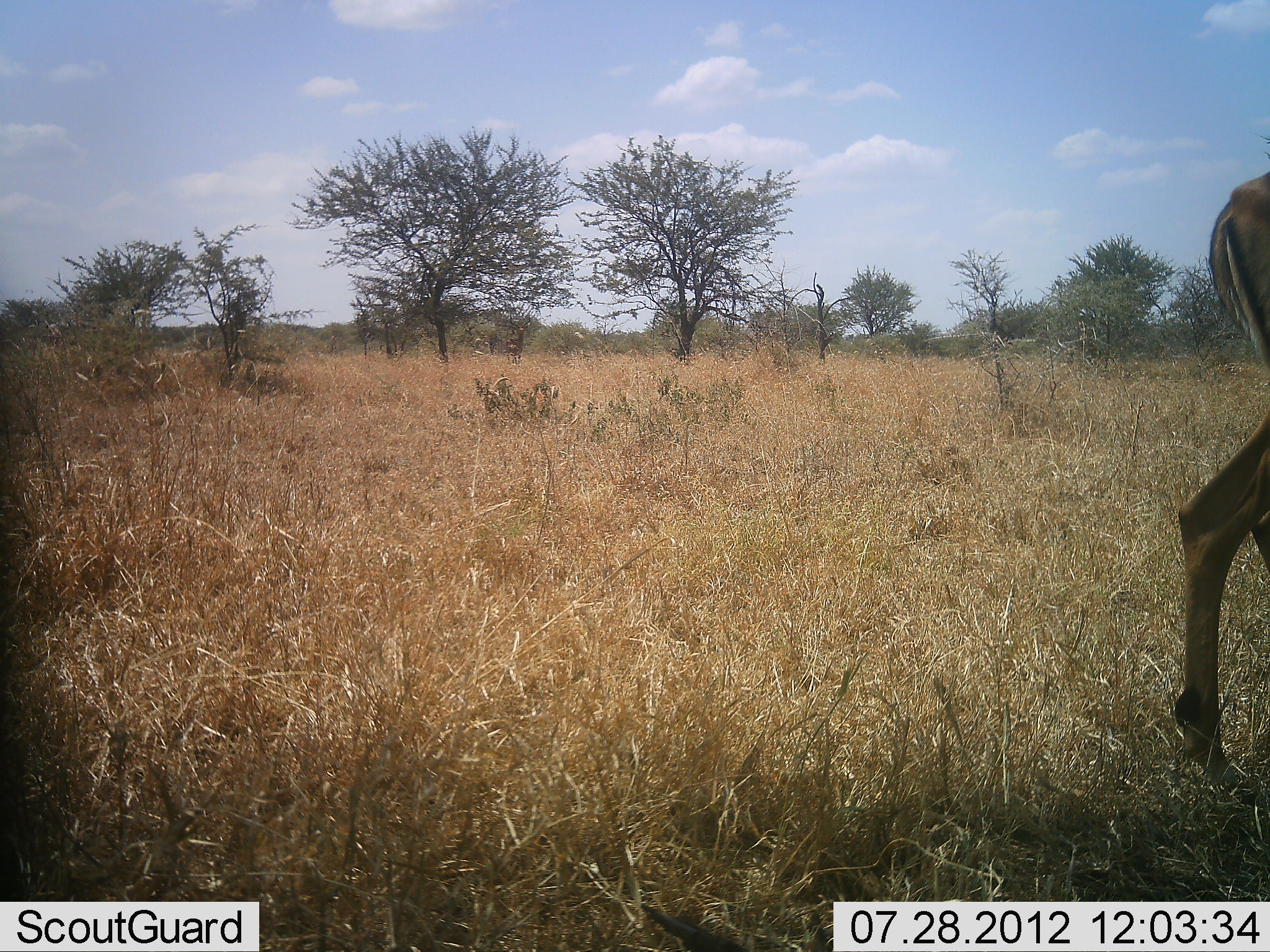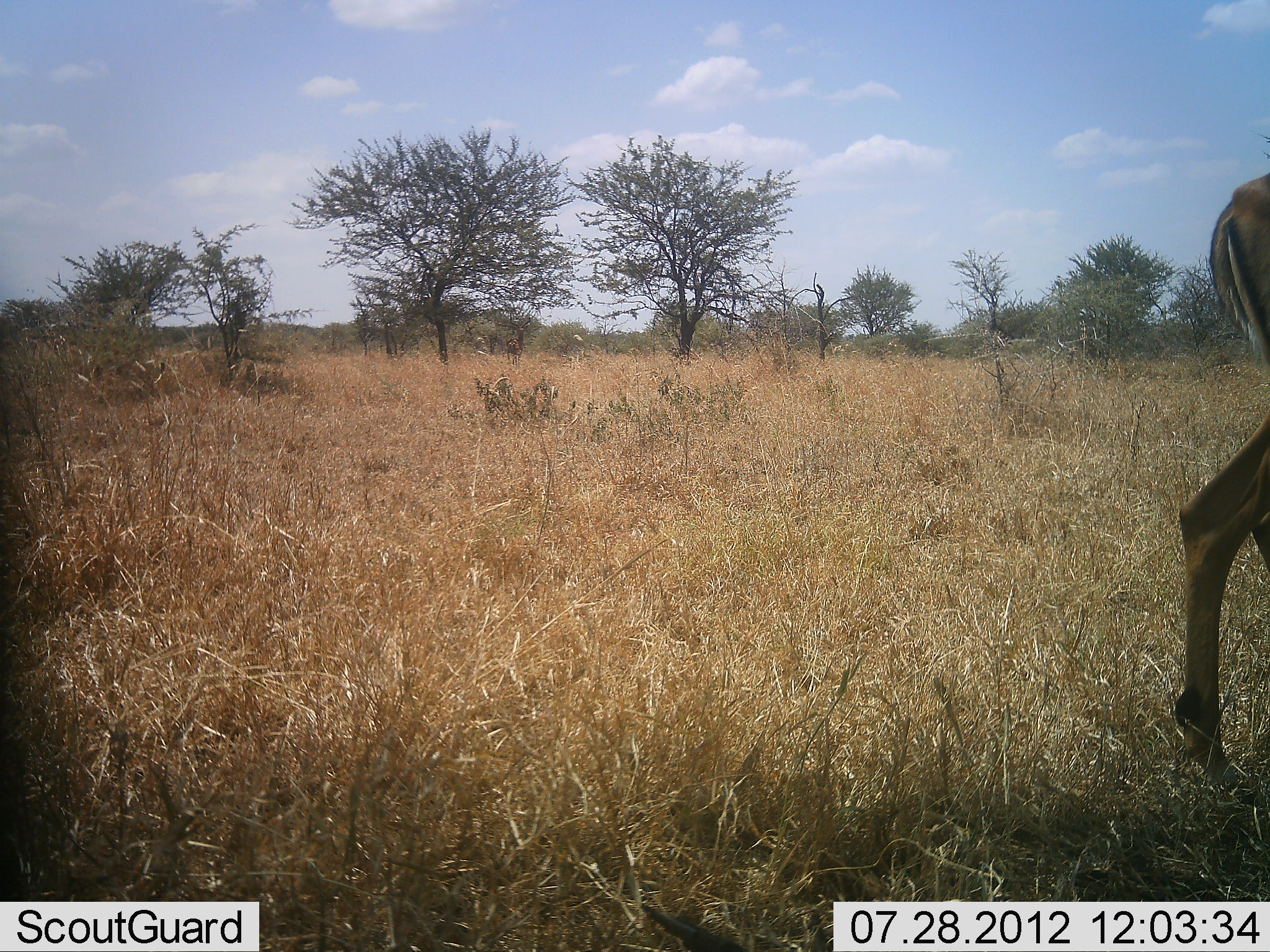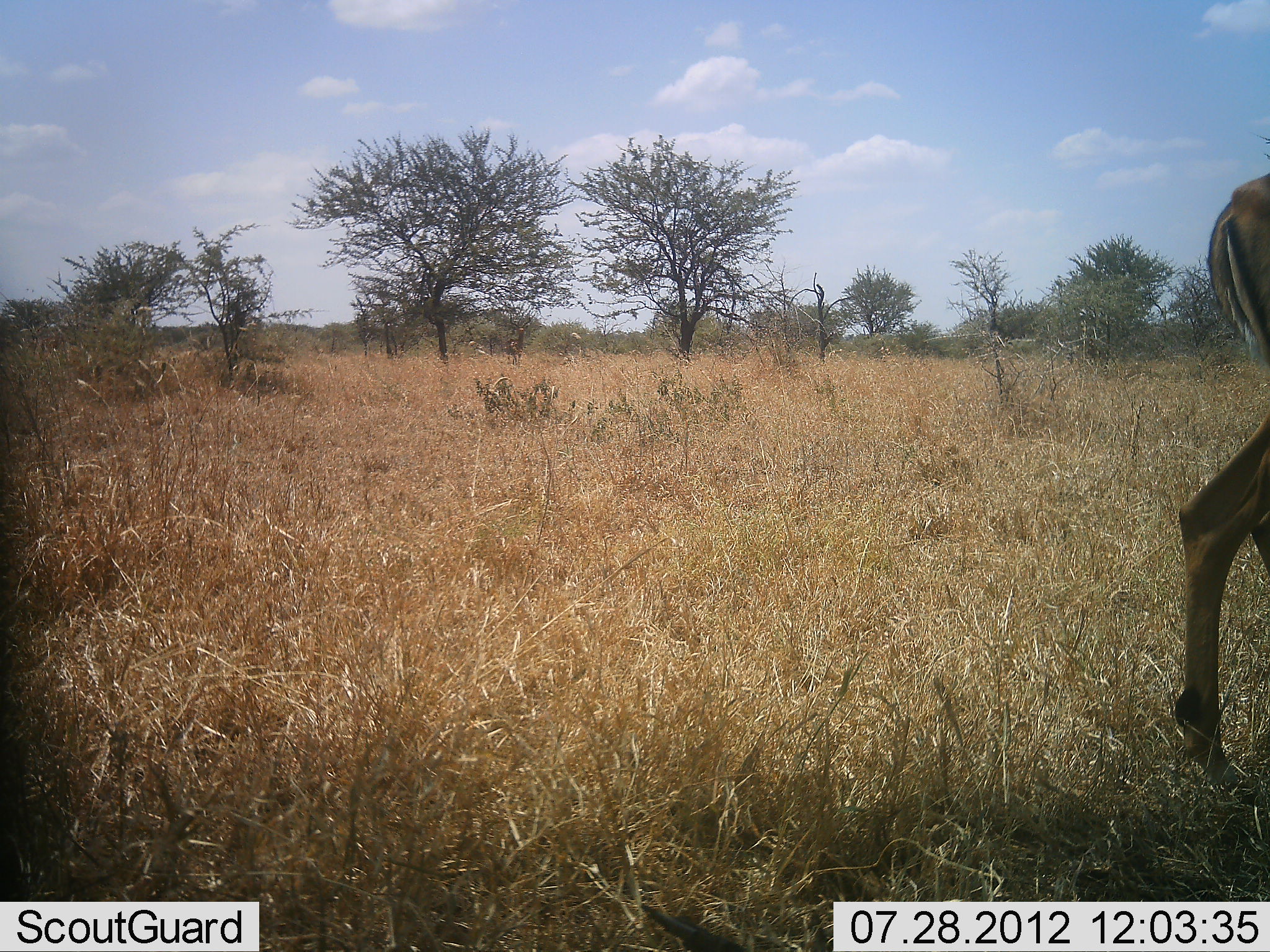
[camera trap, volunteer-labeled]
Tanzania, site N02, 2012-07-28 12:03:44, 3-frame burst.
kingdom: Animalia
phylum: Chordata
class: Mammalia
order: Artiodactyla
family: Bovidae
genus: Aepyceros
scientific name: Aepyceros melampus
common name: impala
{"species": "impala (Aepyceros melampus)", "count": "1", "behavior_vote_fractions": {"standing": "90%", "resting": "0%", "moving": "10%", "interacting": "0%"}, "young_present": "0%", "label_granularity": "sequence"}